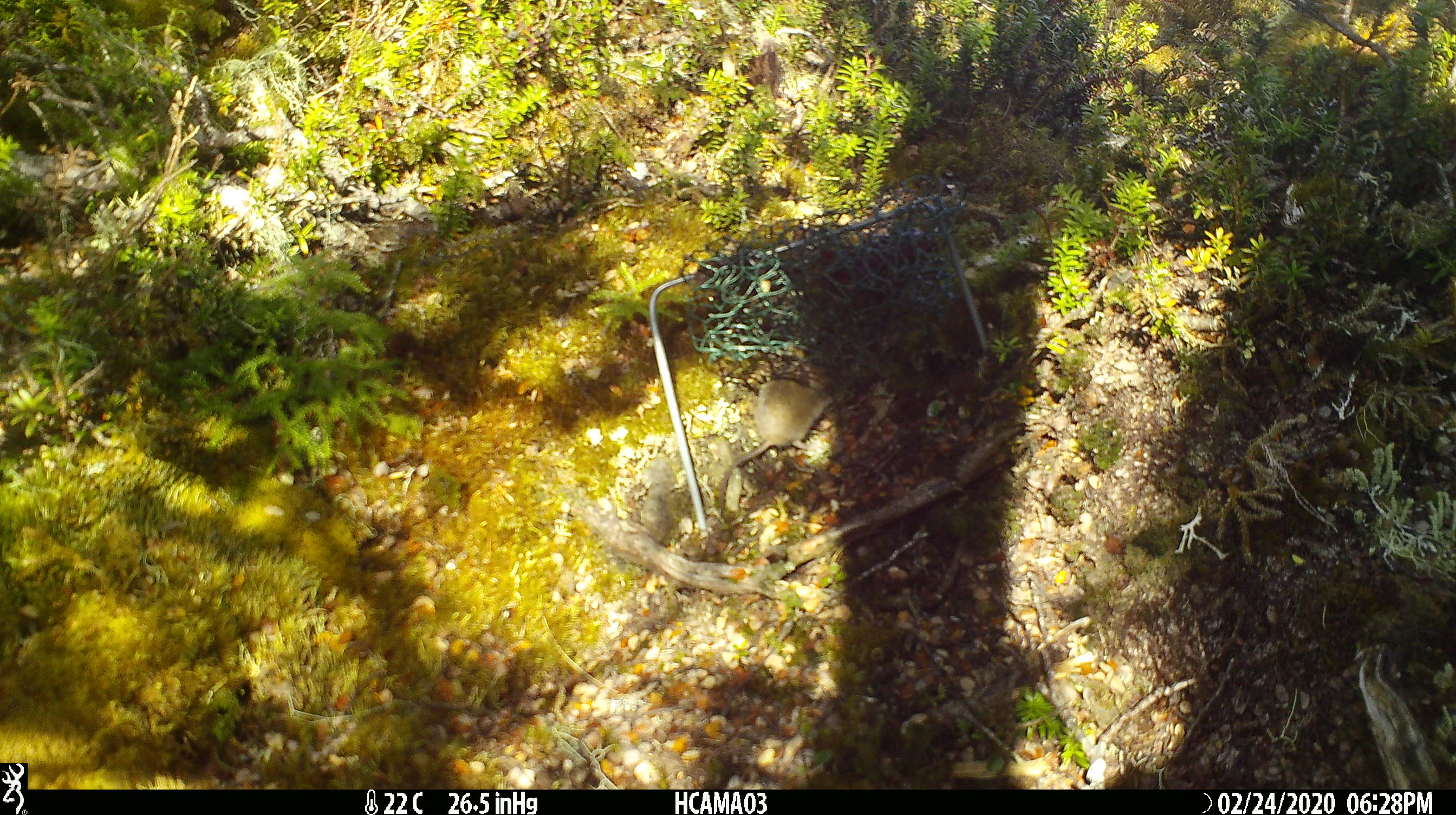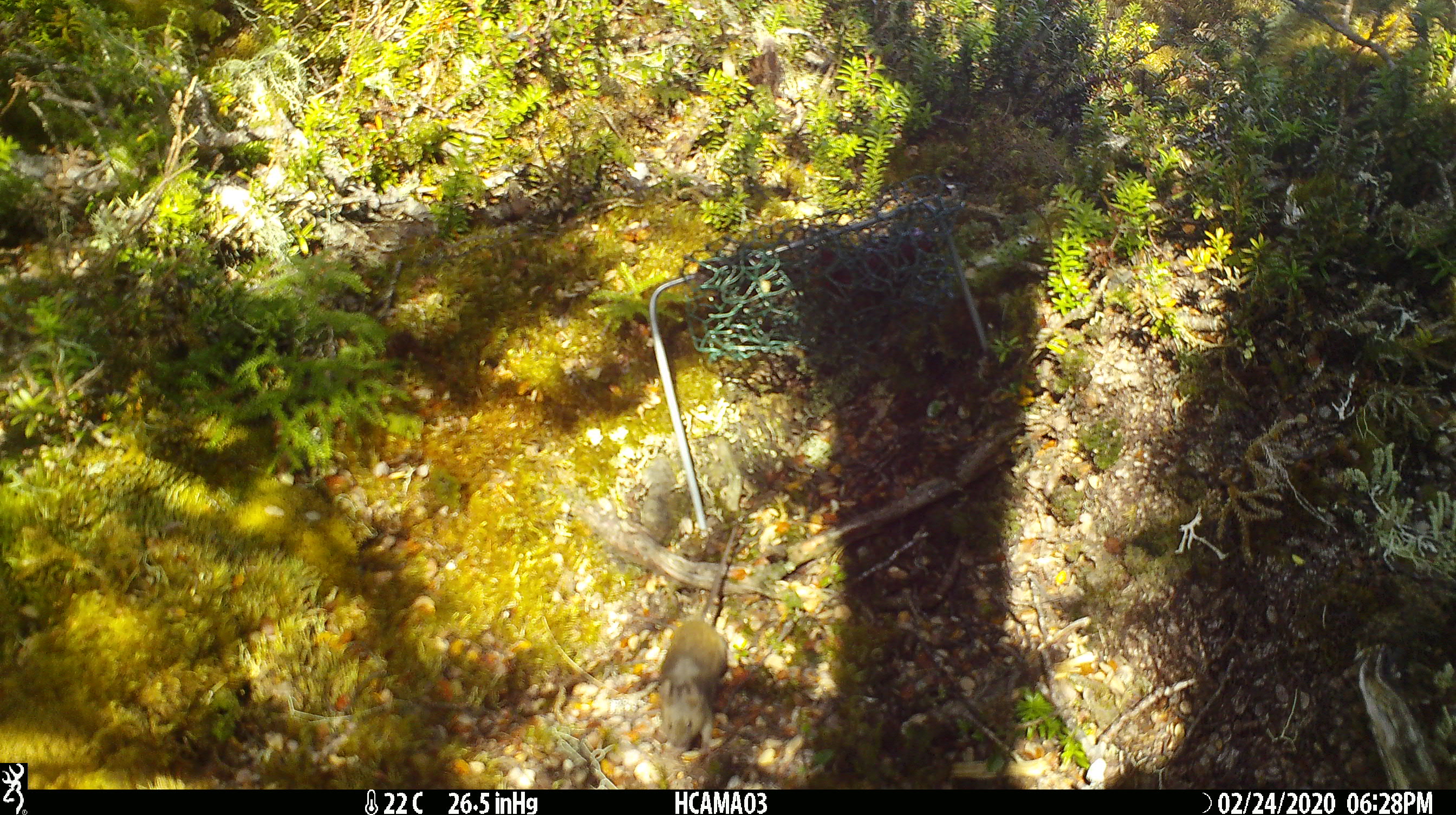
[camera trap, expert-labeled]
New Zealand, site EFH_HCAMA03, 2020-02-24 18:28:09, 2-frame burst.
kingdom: Animalia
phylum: Chordata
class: Mammalia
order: Rodentia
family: Muridae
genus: Mus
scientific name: Mus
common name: mouse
Mouse (Mus).